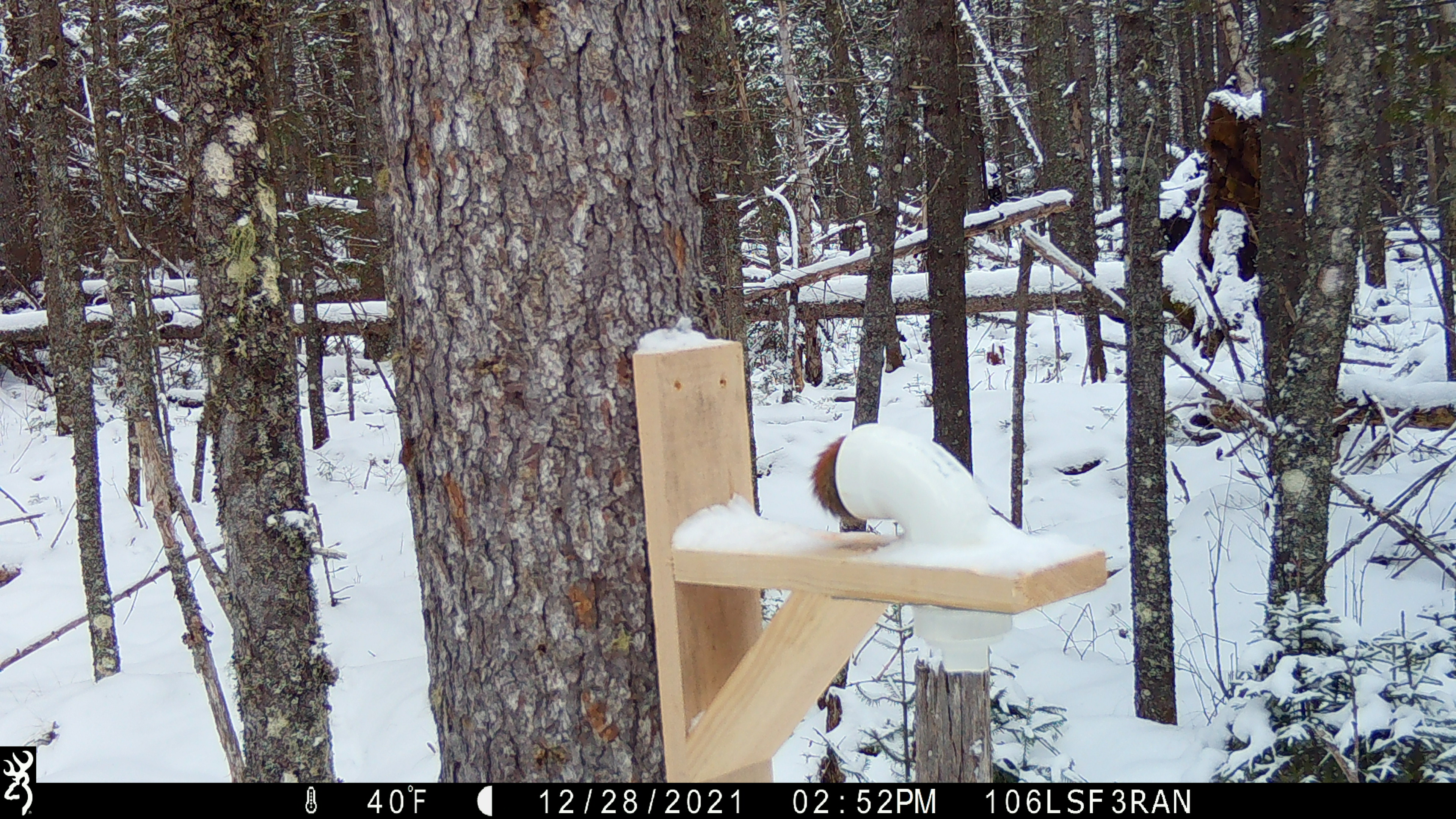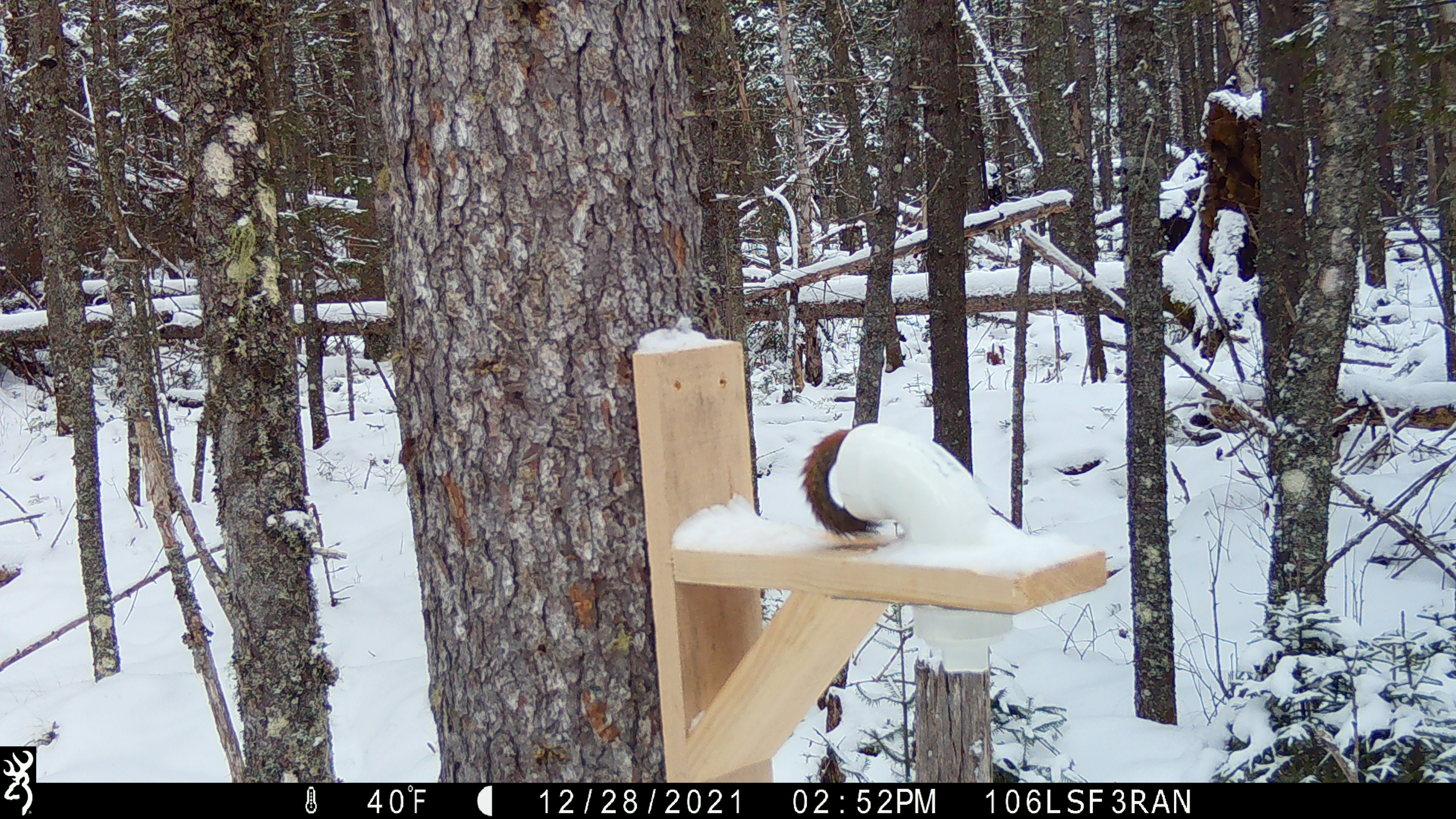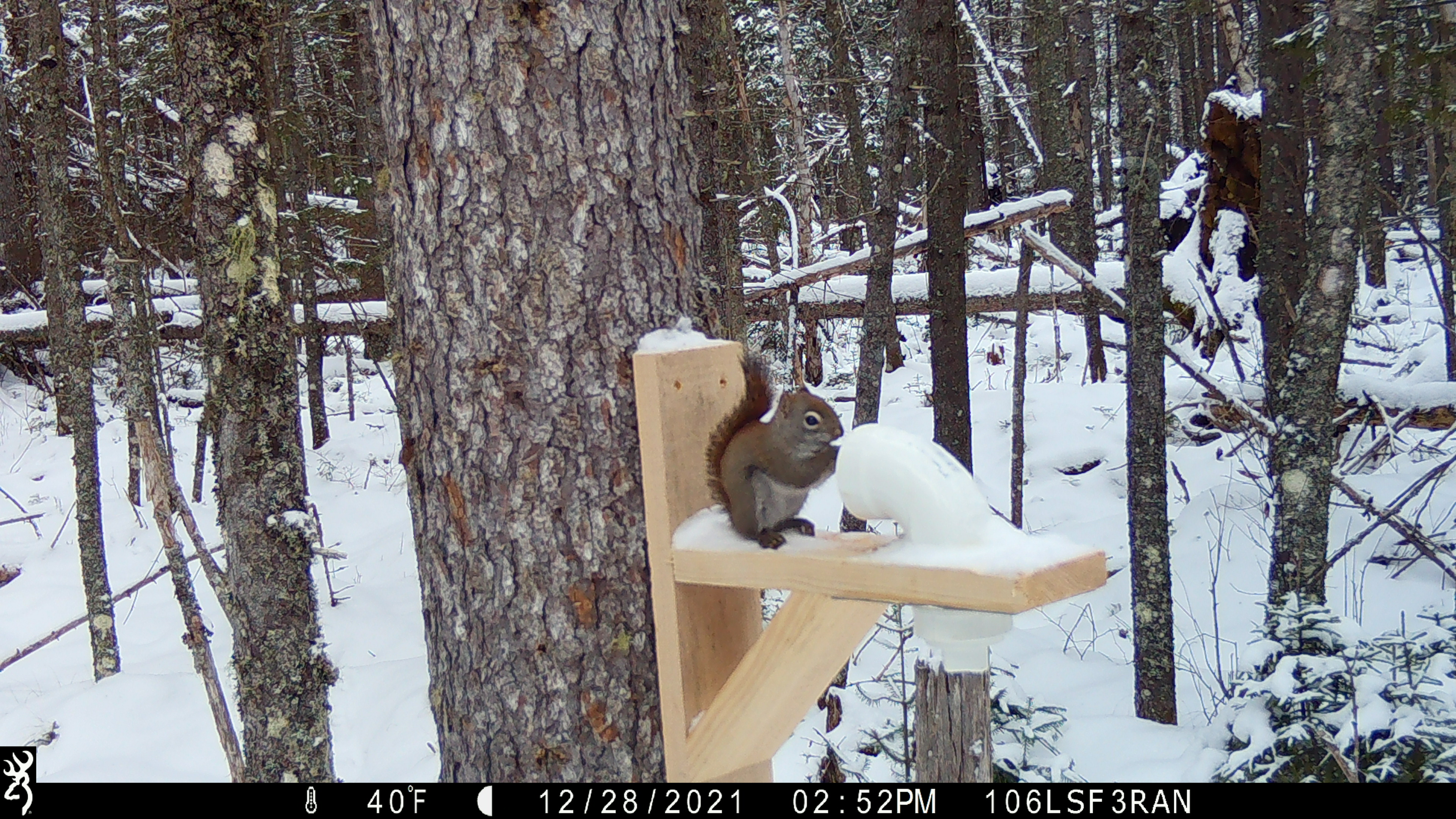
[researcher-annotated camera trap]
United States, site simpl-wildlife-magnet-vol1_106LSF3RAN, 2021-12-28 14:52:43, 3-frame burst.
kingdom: Animalia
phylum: Chordata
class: Mammalia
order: Rodentia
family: Sciuridae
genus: Tamiasciurus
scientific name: Tamiasciurus hudsonicus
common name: red squirrel